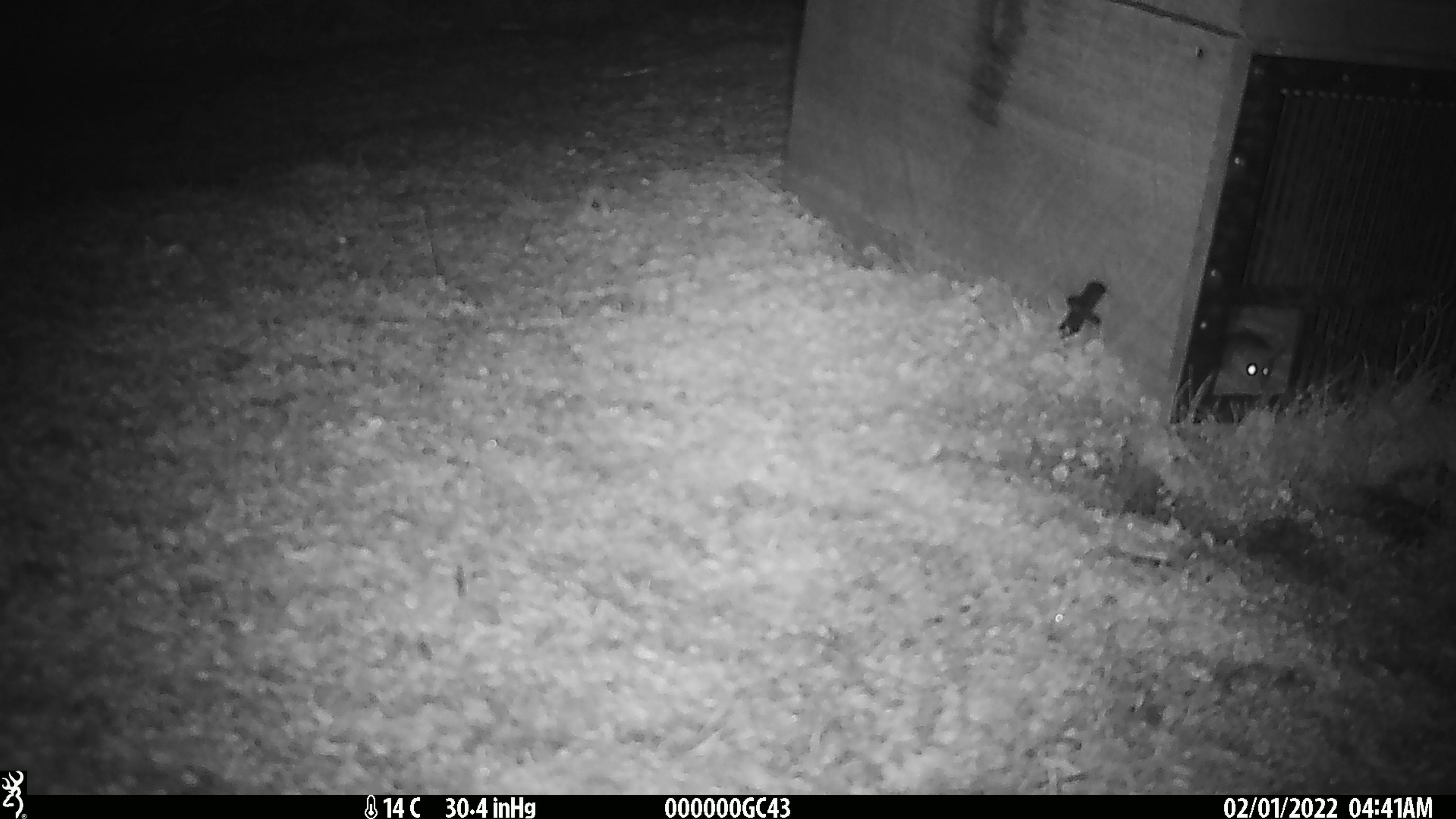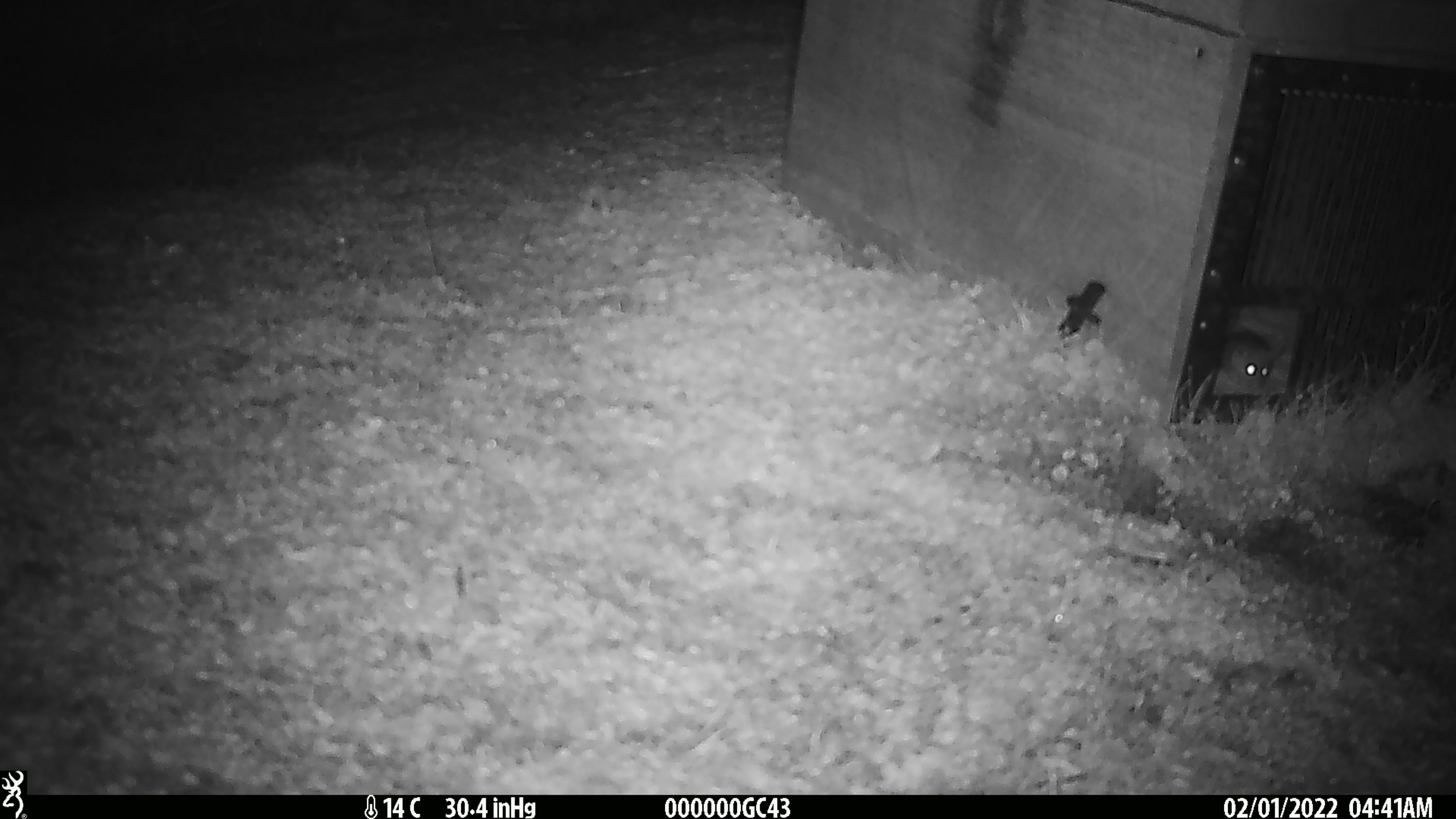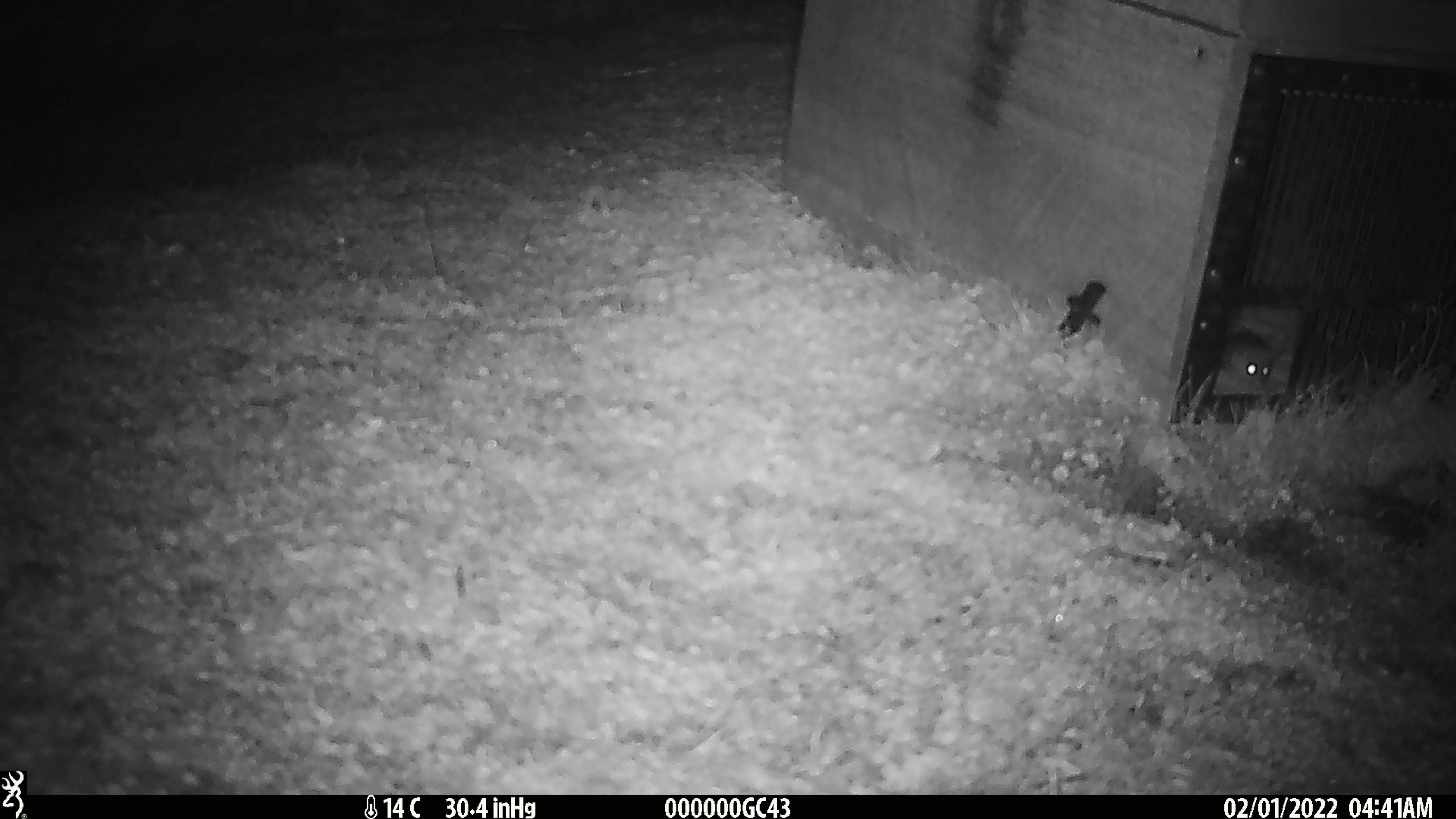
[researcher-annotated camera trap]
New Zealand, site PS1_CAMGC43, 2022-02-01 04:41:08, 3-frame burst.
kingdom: Animalia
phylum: Chordata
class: Mammalia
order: Rodentia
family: Muridae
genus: Mus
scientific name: Mus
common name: mouse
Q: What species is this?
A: Mouse (Mus).